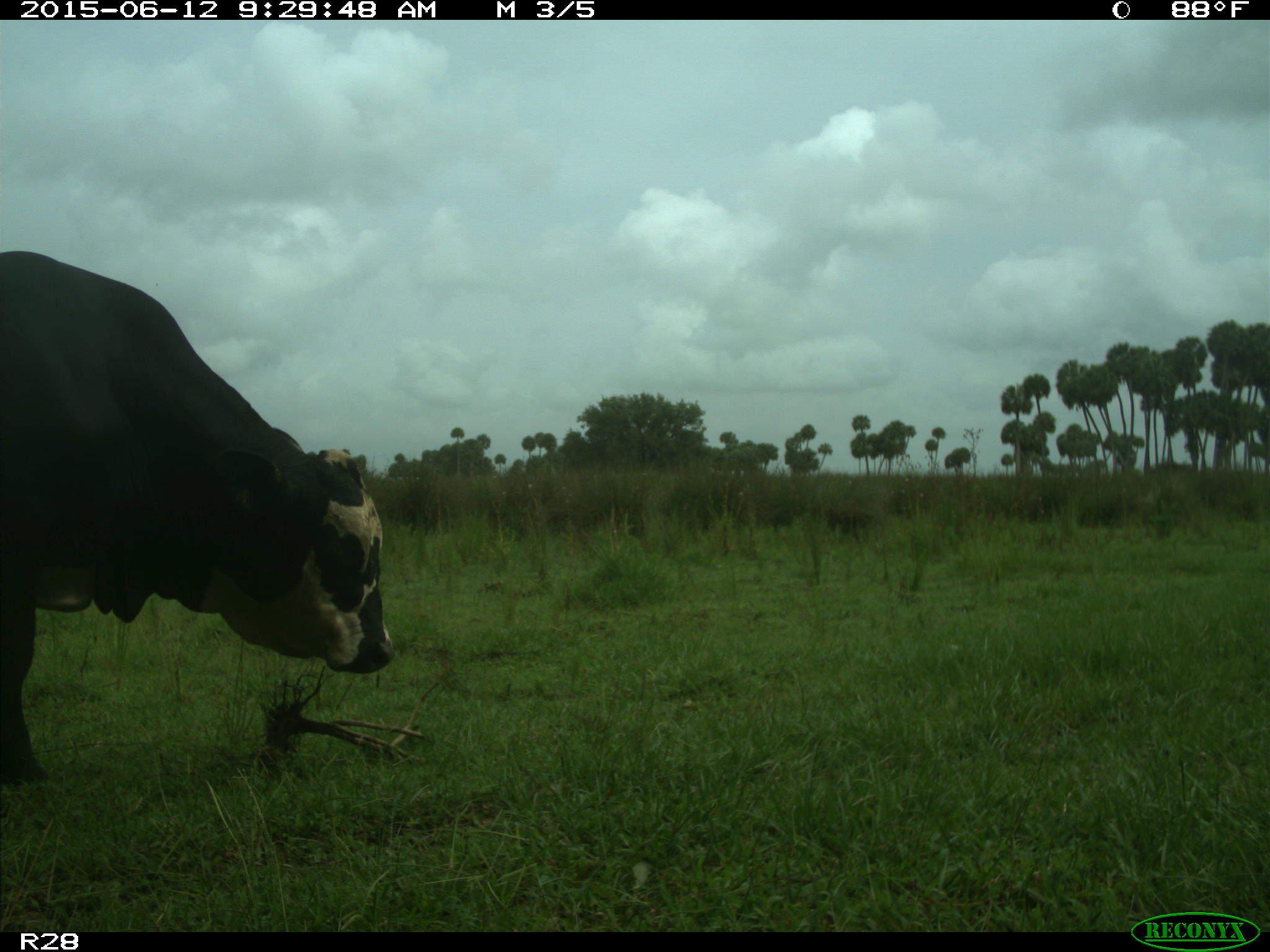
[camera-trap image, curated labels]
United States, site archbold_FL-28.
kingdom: Animalia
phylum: Chordata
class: Mammalia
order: Artiodactyla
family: Bovidae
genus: Bos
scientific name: Bos taurus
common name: domestic cow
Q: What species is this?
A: Bos taurus (domestic cow).